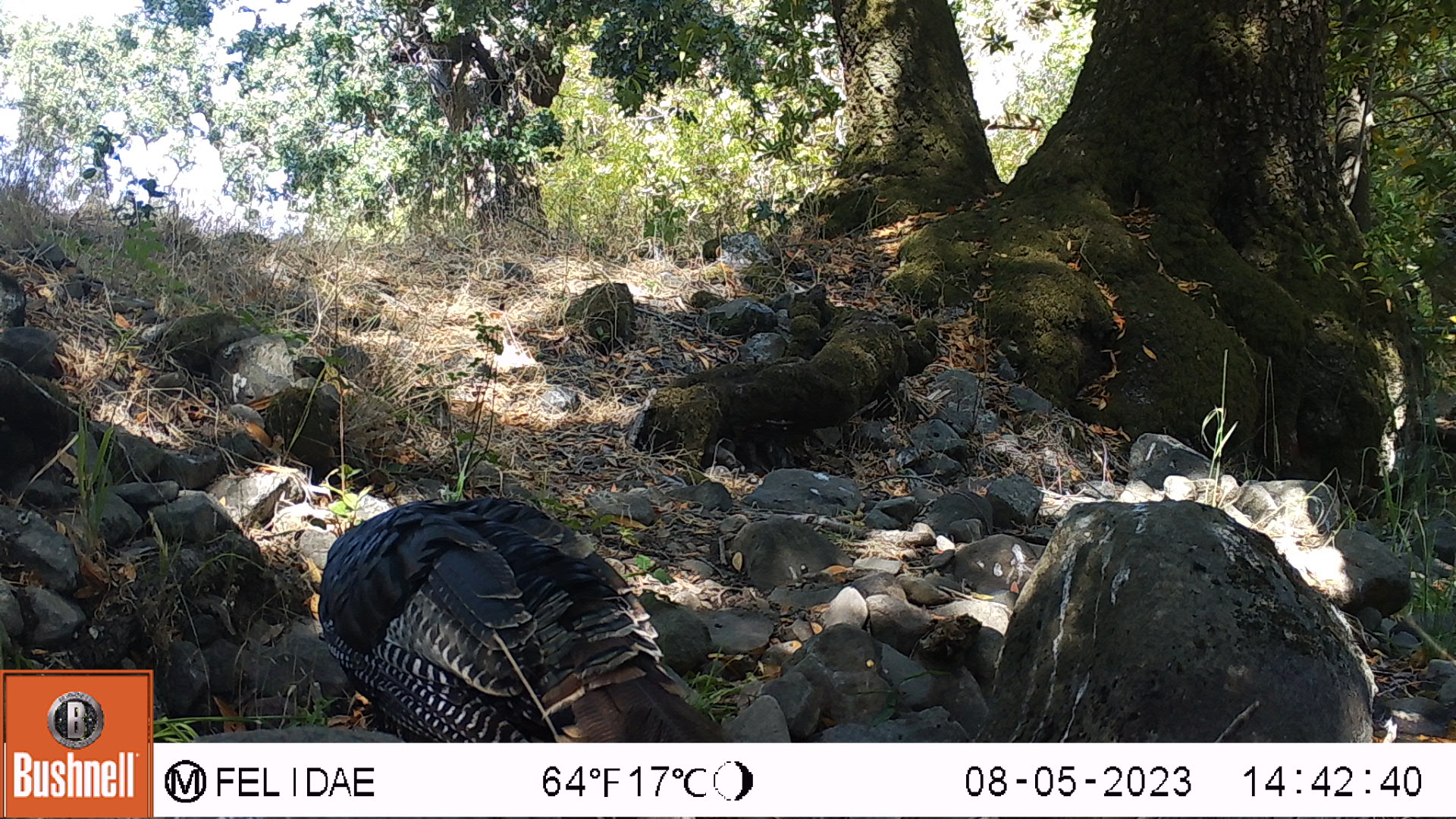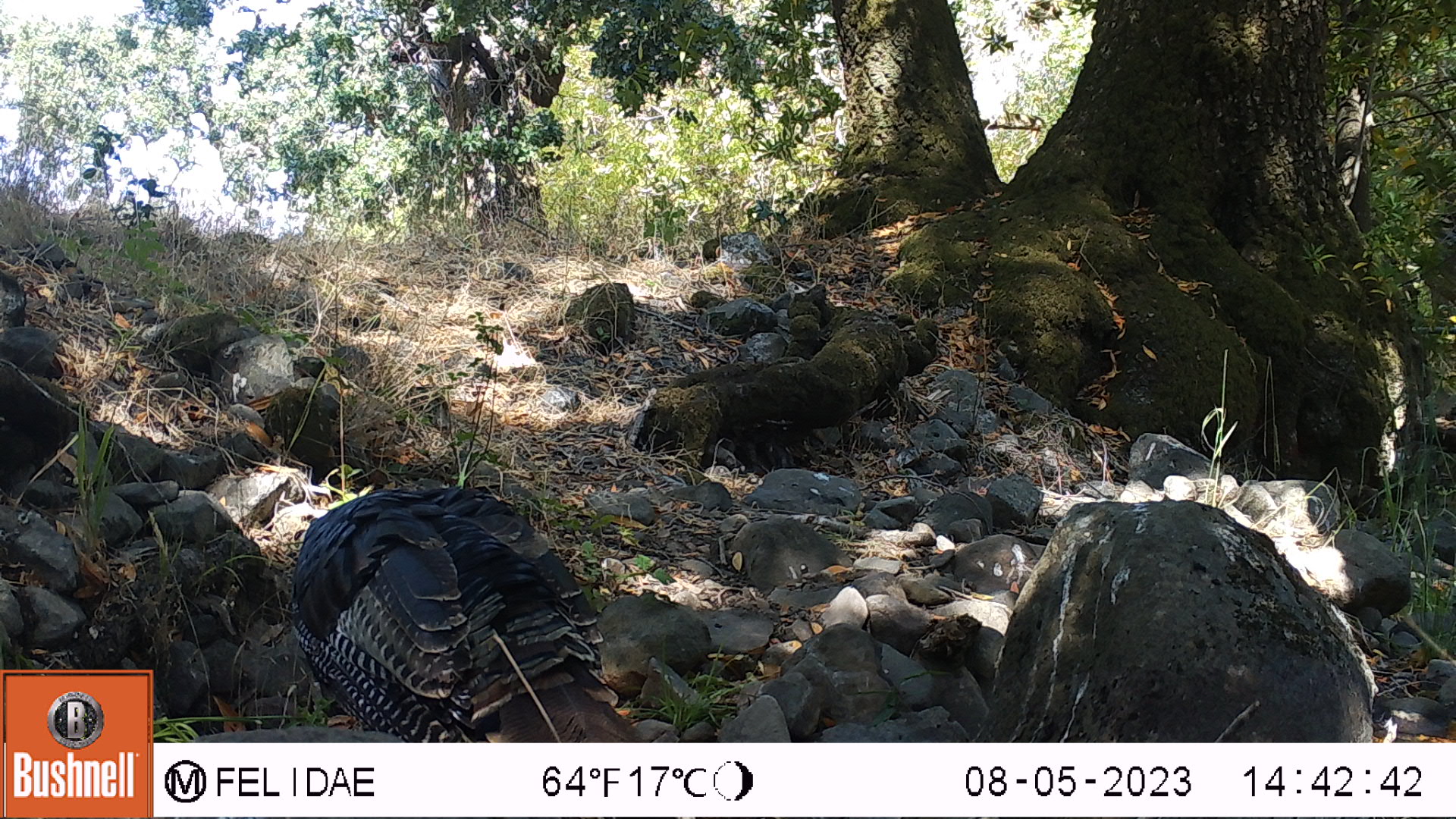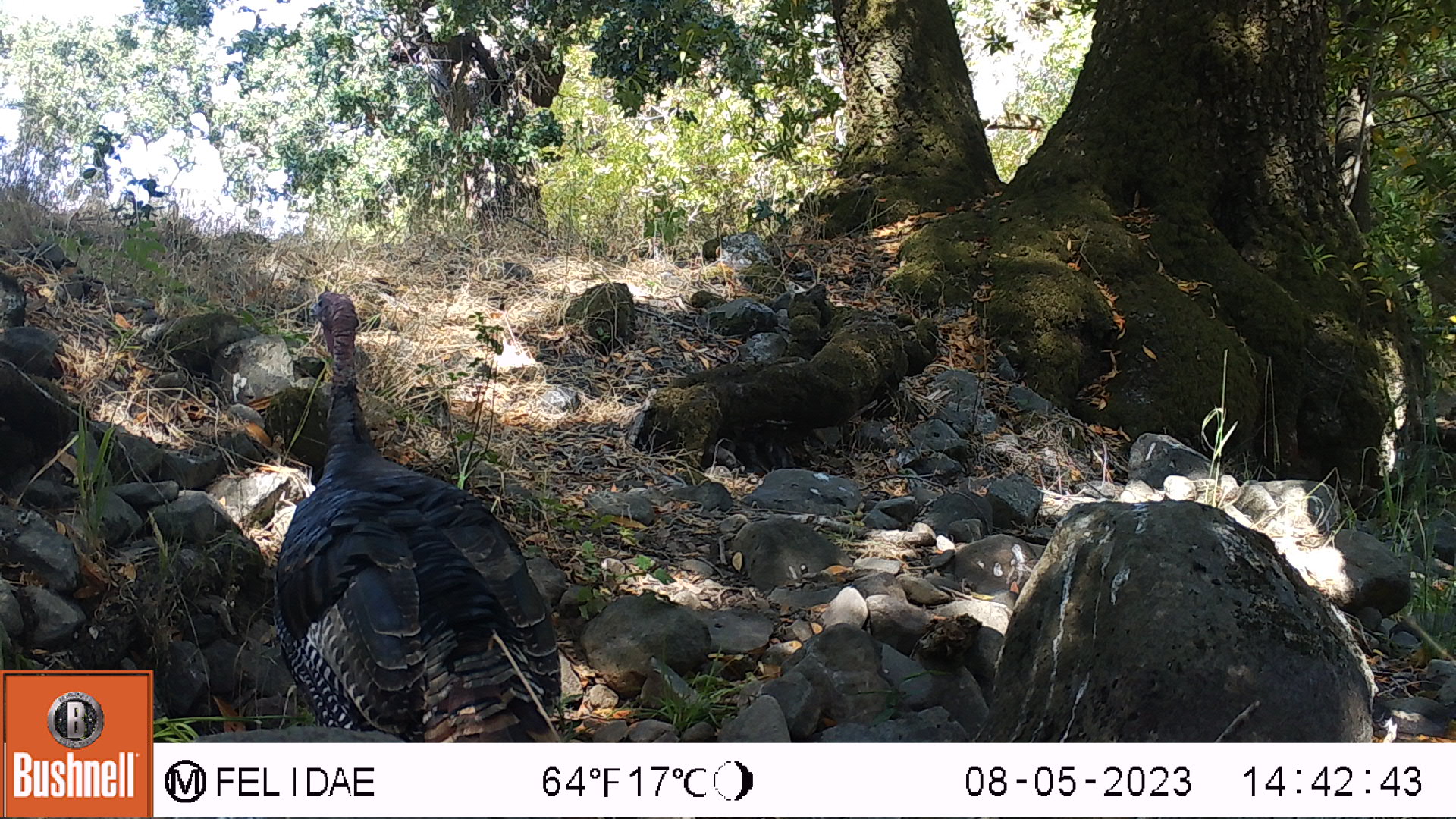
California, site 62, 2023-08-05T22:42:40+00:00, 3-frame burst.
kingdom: Animalia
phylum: Chordata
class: Aves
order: Galliformes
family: Phasianidae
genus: Meleagris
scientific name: Meleagris gallopavo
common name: turkey